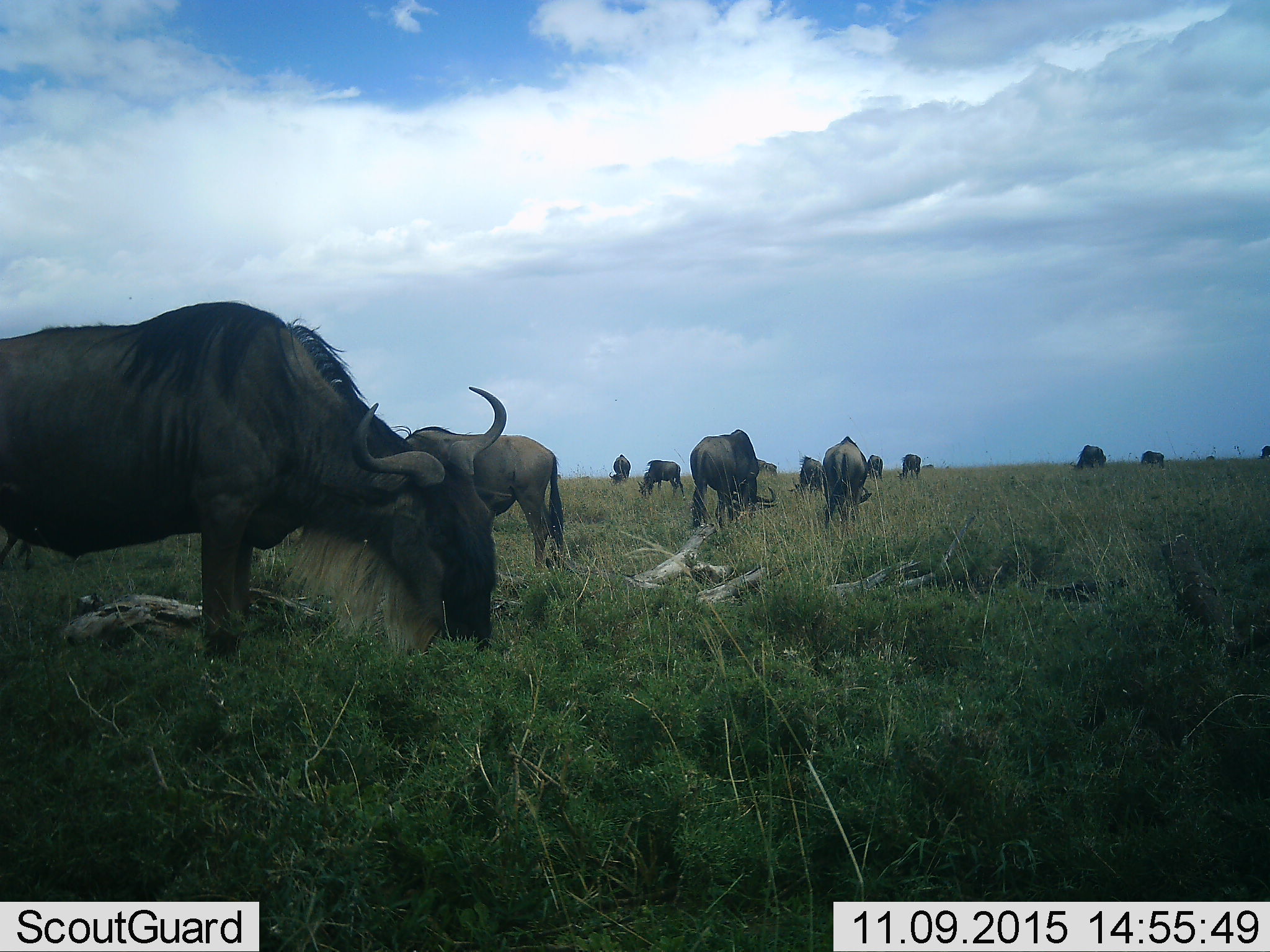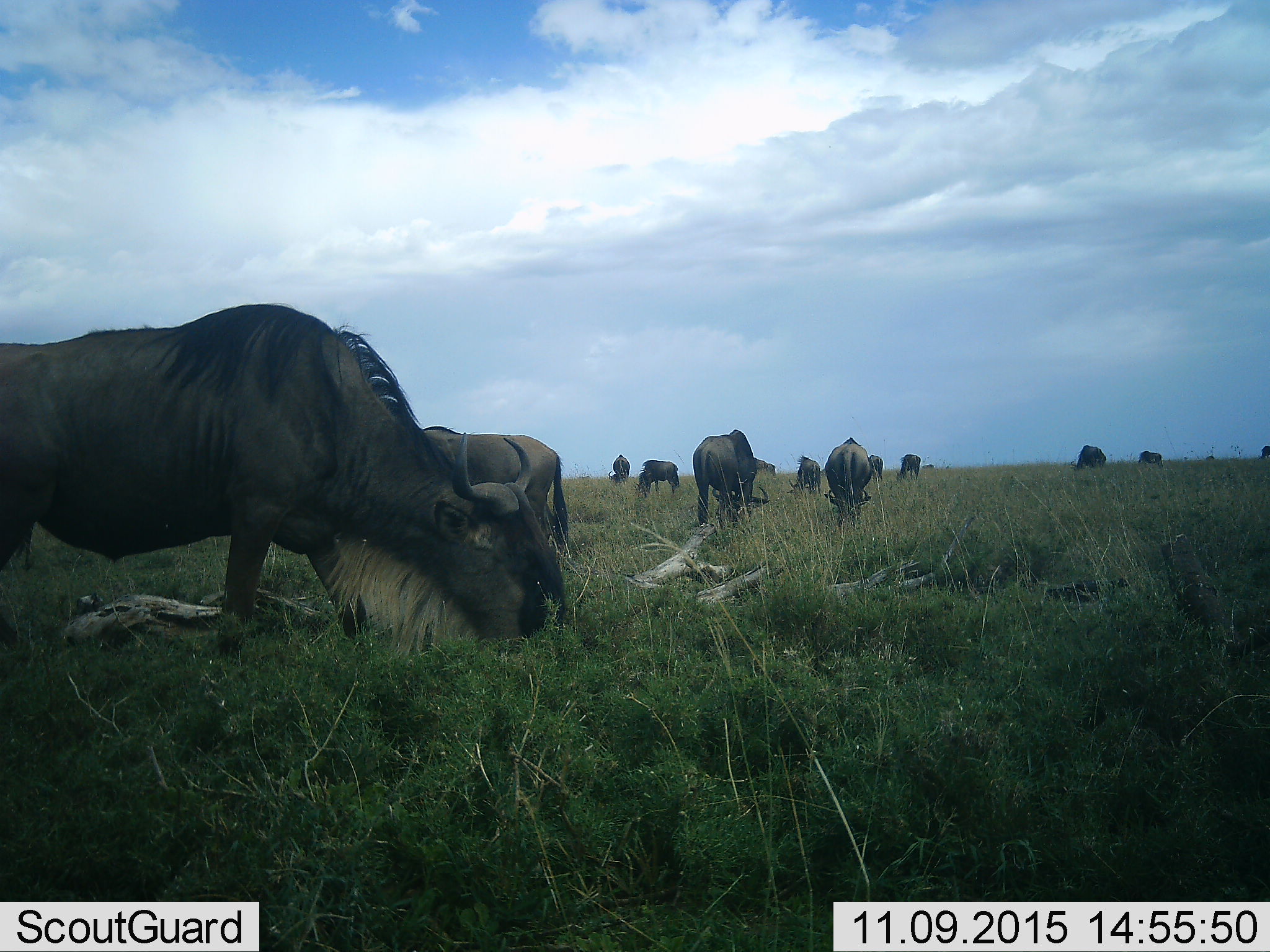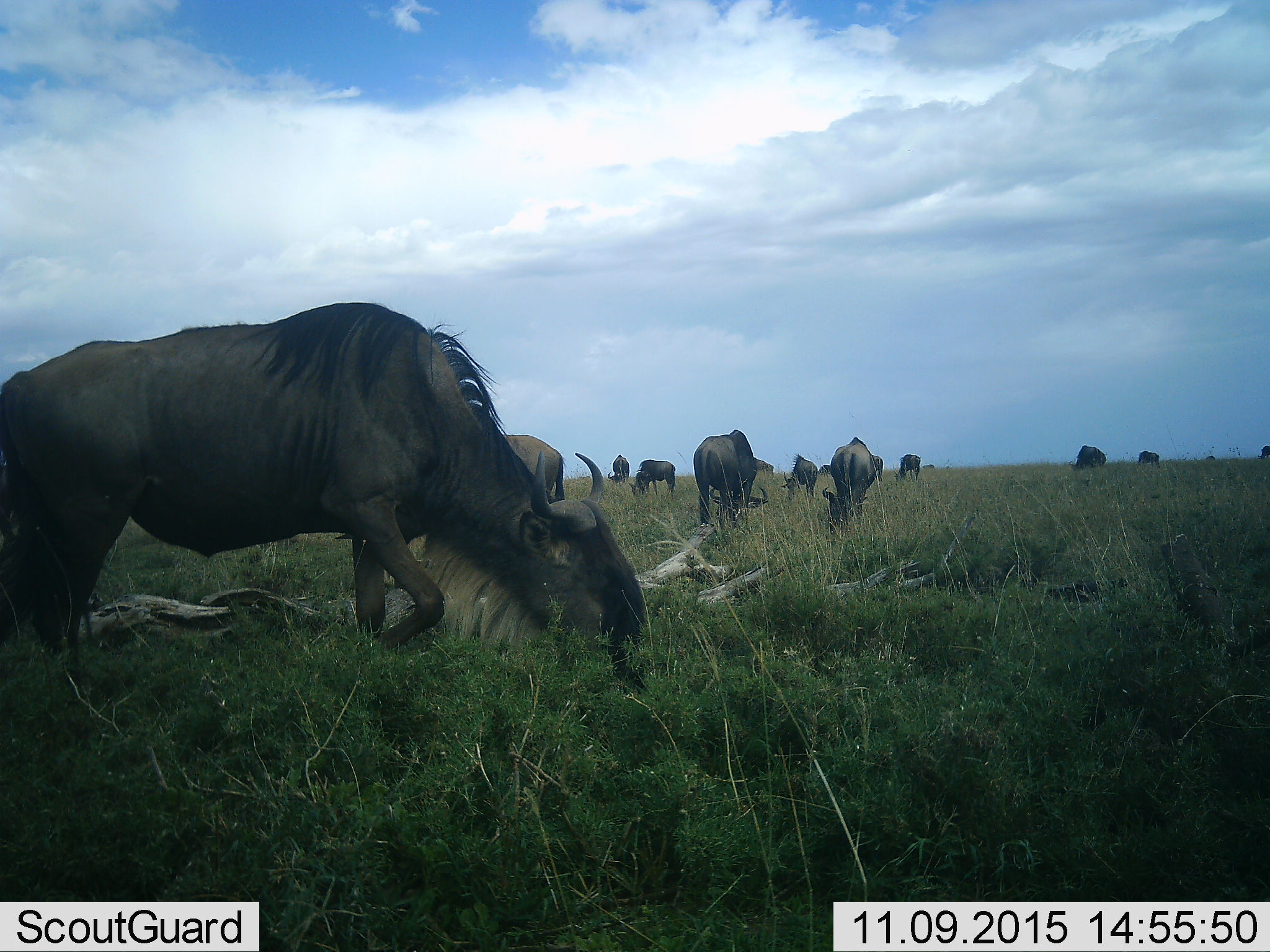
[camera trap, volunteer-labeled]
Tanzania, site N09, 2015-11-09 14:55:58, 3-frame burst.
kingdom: Animalia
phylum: Chordata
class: Mammalia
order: Artiodactyla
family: Bovidae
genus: Connochaetes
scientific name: Connochaetes taurinus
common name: blue wildebeest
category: wildebeest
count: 11-50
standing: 50%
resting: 12%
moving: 25%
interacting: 0%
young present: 0%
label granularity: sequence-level